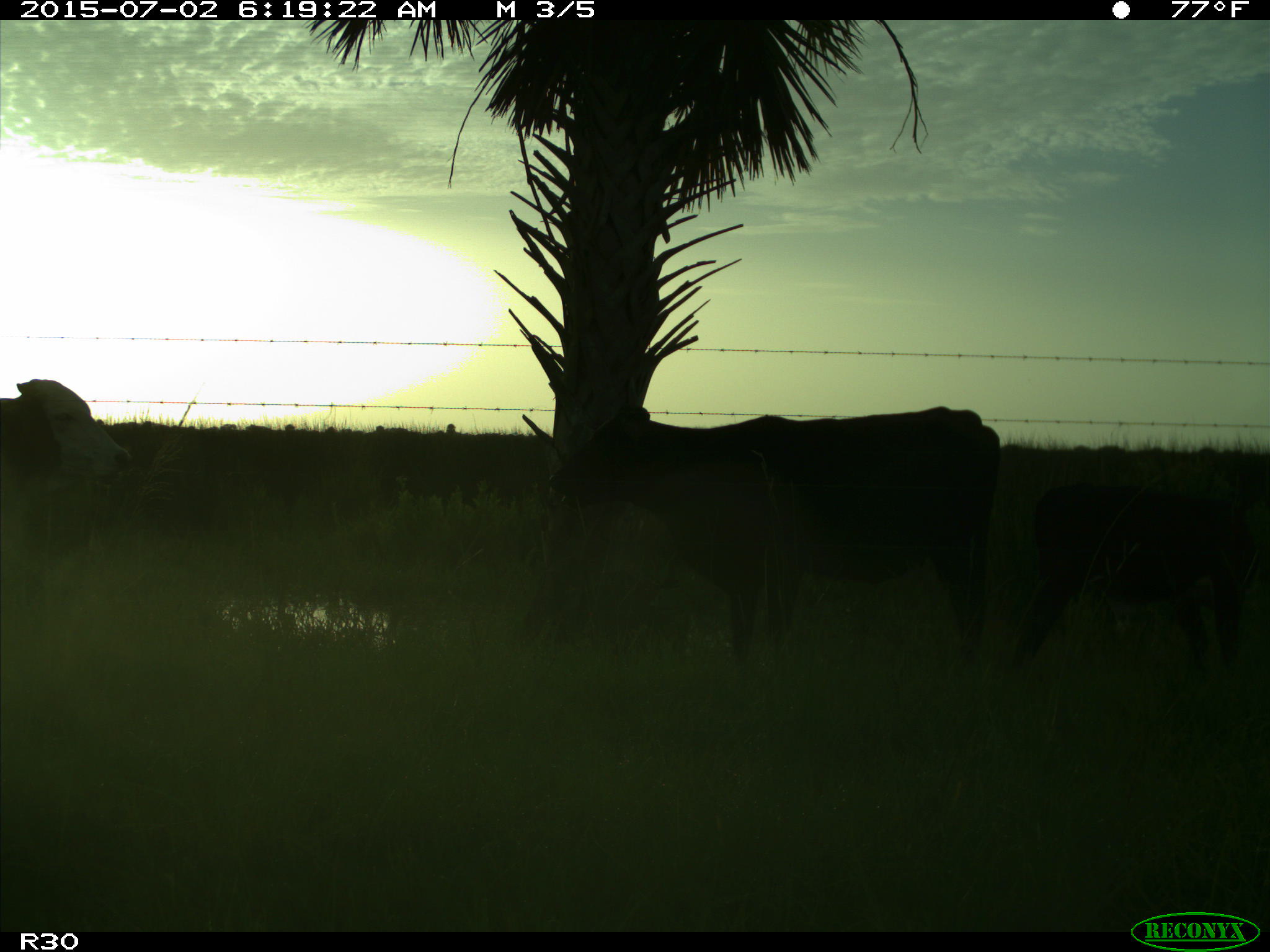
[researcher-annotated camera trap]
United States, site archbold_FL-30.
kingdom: Animalia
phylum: Chordata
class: Mammalia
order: Artiodactyla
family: Bovidae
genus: Bos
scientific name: Bos taurus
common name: domestic cow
Bos taurus (domestic cow).